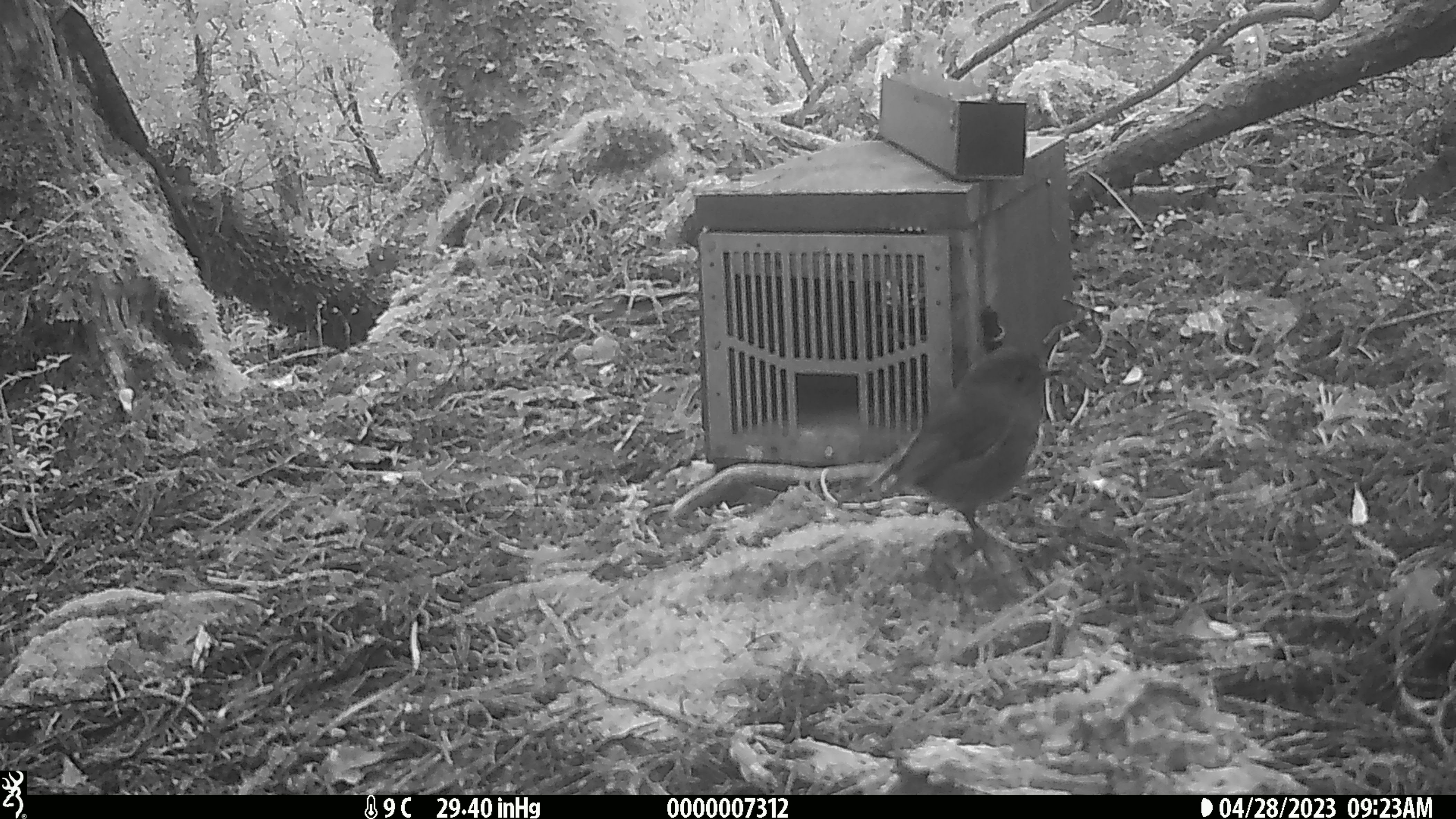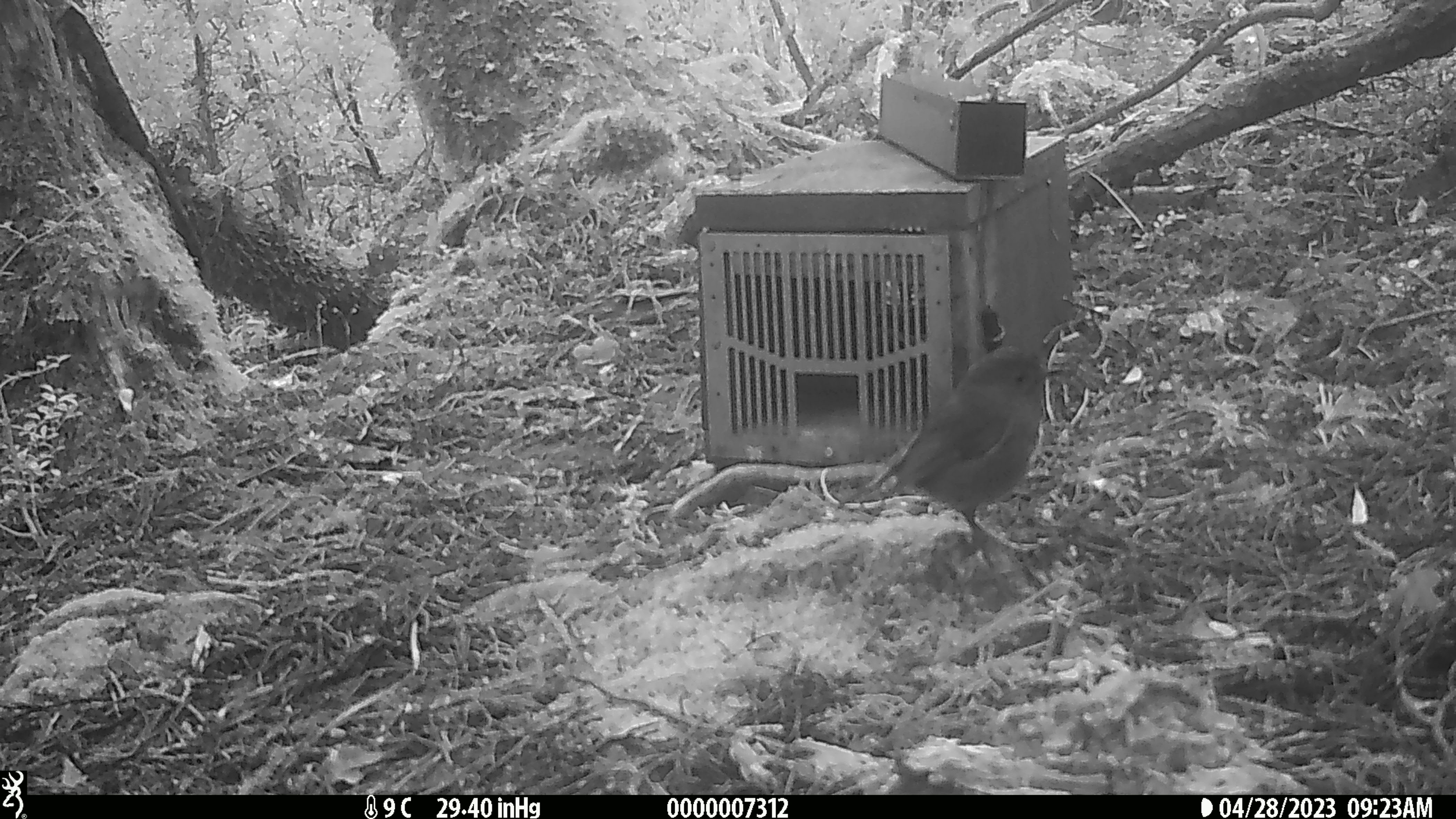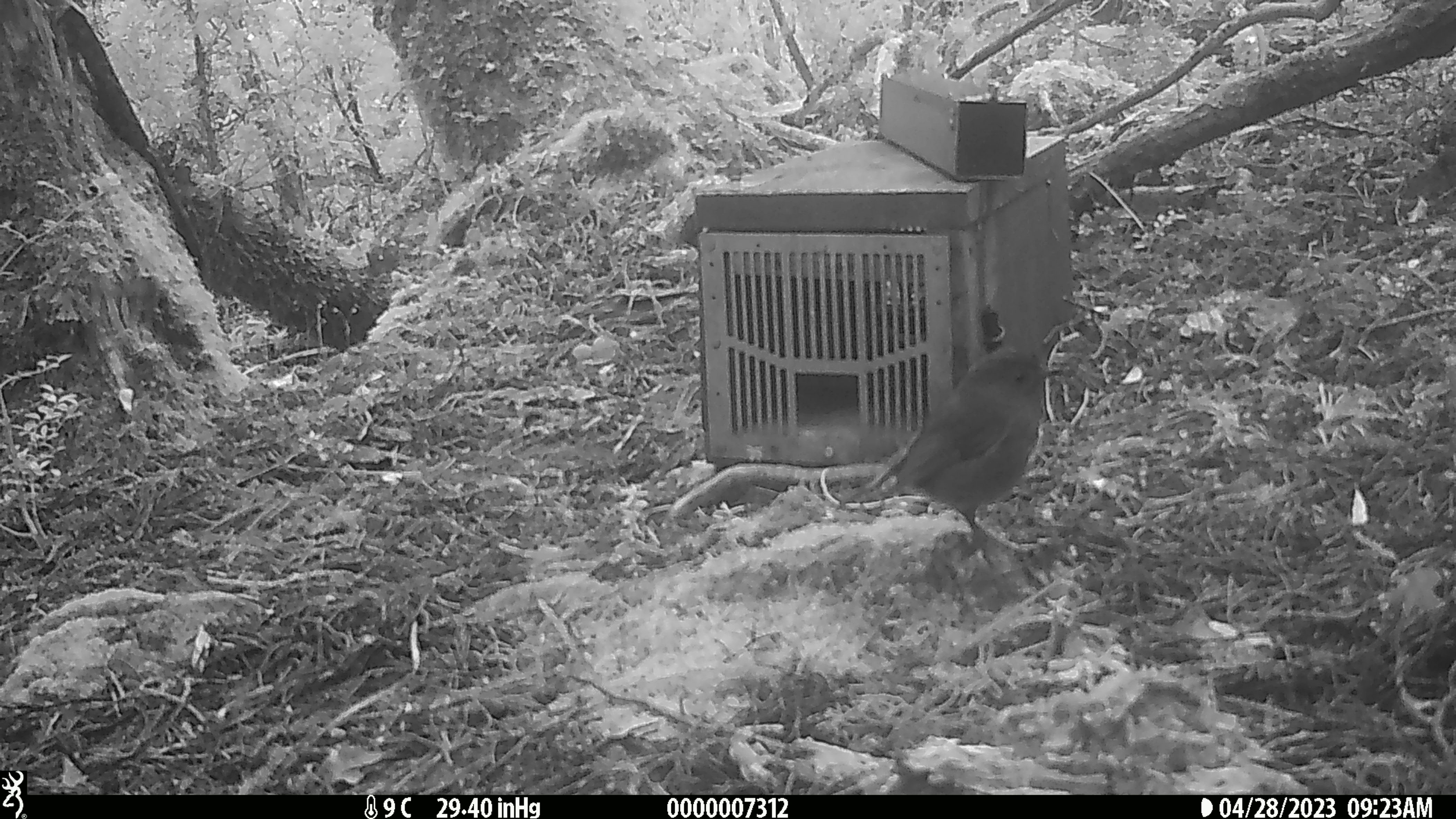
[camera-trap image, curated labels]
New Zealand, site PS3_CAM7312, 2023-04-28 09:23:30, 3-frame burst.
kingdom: Animalia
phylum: Chordata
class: Aves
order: Passeriformes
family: Petroicidae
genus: Petroica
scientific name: Petroica australis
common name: new zealand robin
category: robin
Robin (new zealand robin) (Petroica australis).